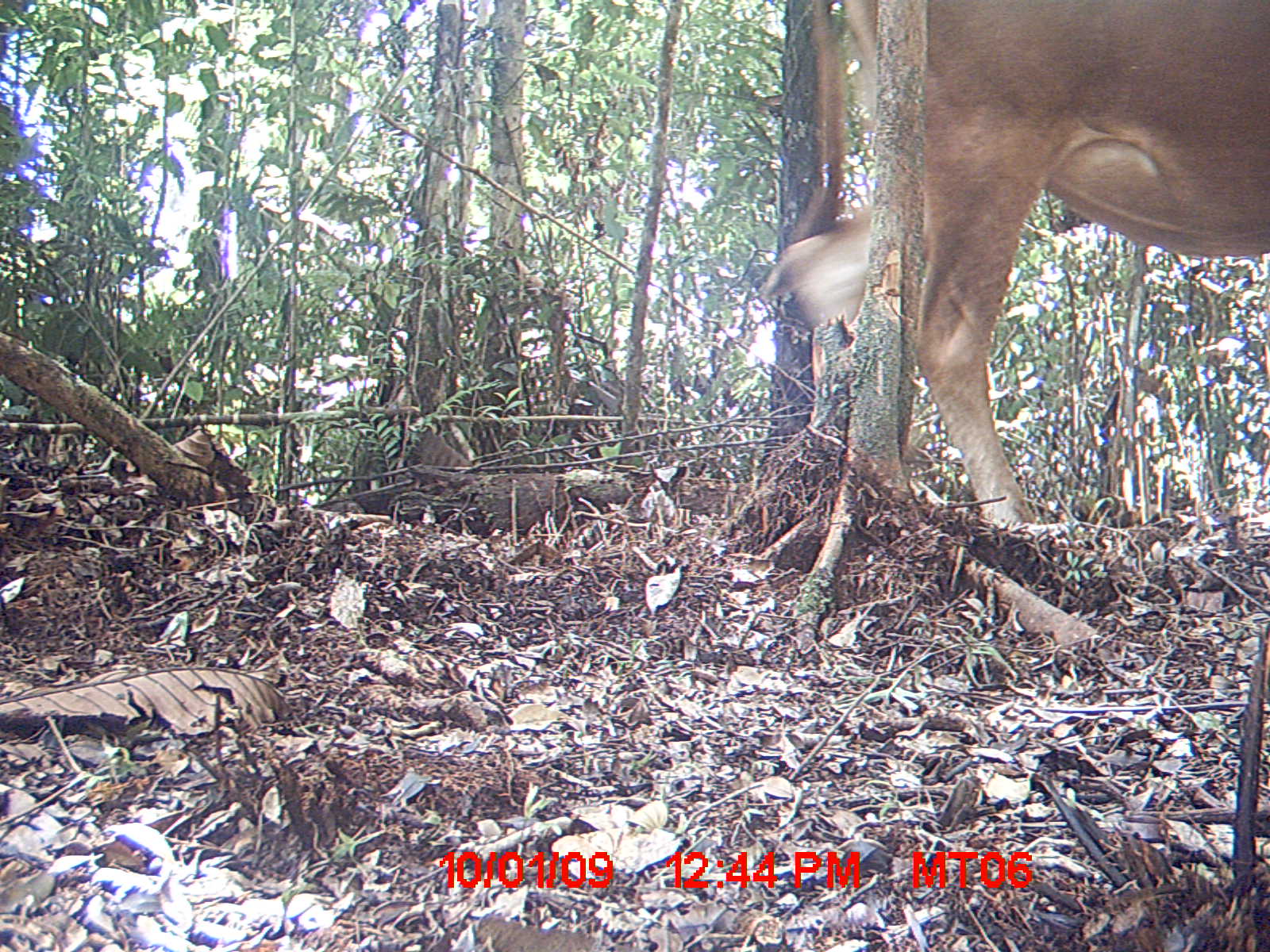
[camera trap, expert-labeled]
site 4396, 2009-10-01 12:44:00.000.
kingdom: Animalia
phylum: Chordata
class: Mammalia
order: Artiodactyla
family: Bovidae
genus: Bos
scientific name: Bos taurus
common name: domestic cattle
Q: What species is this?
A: Bos taurus (domestic cattle).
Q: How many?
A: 3.